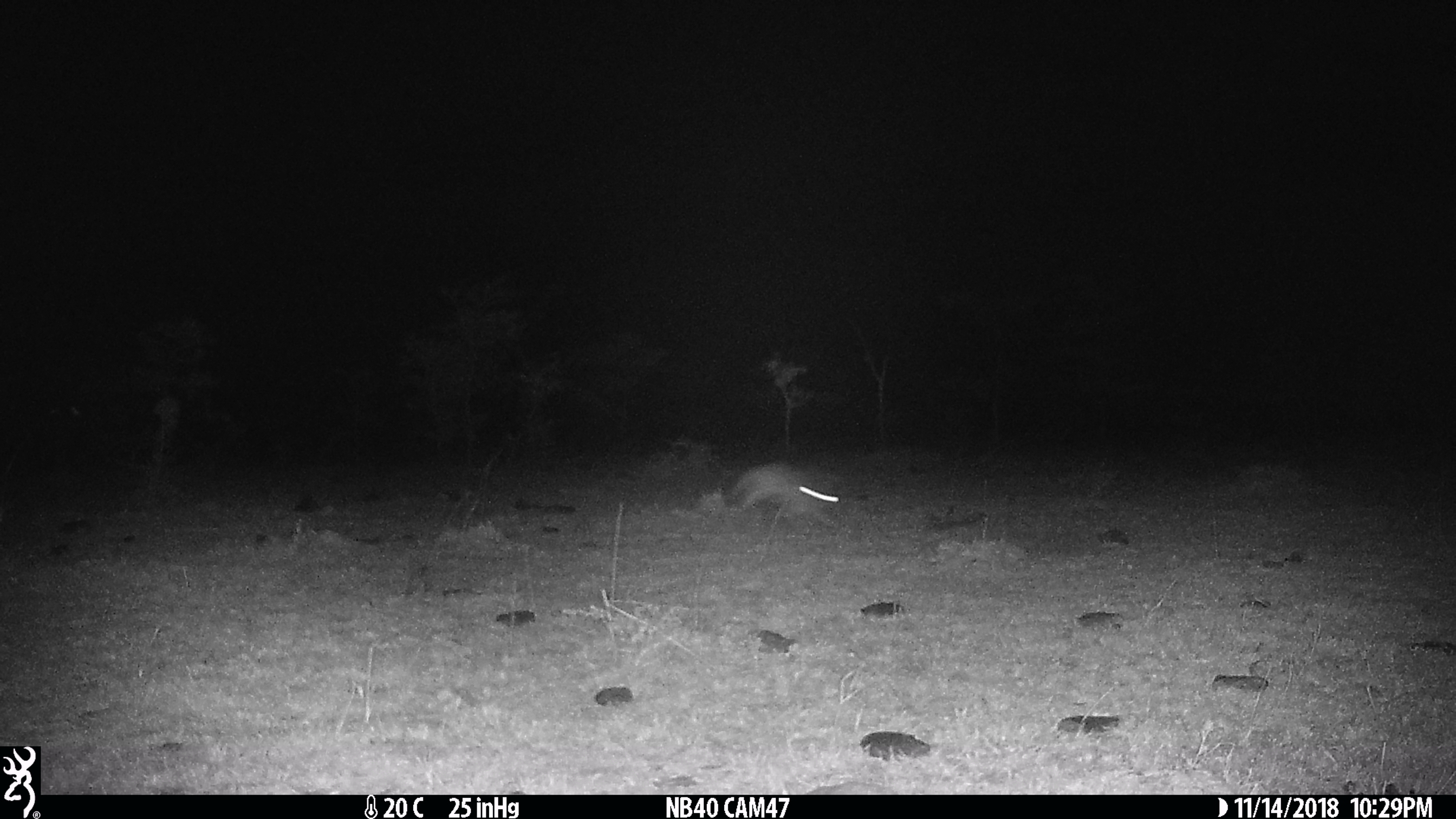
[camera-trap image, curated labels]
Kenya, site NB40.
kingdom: Animalia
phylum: Chordata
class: Mammalia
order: Lagomorpha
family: Leporidae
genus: Lepus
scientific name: Lepus capensis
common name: cape hare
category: hare